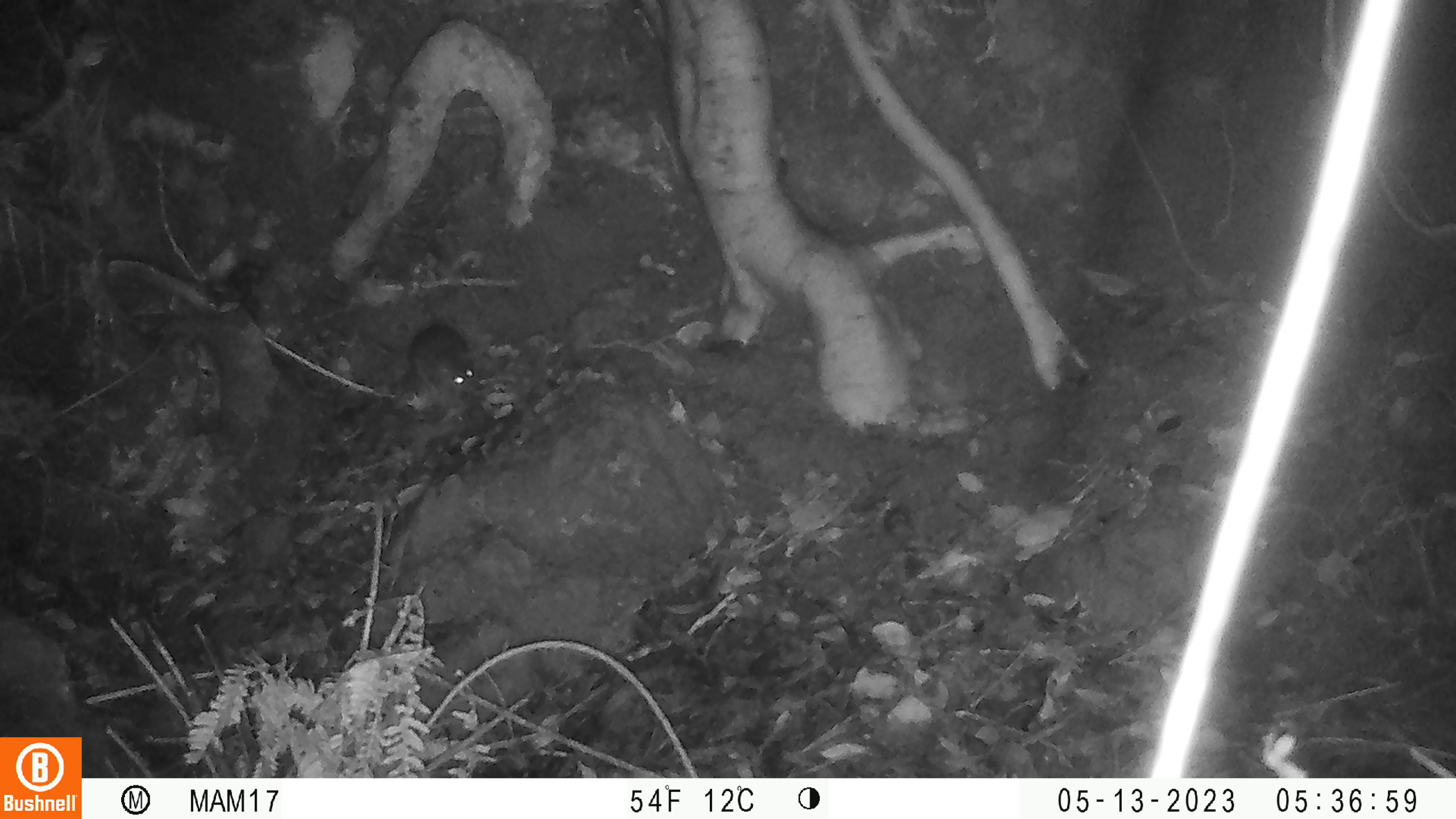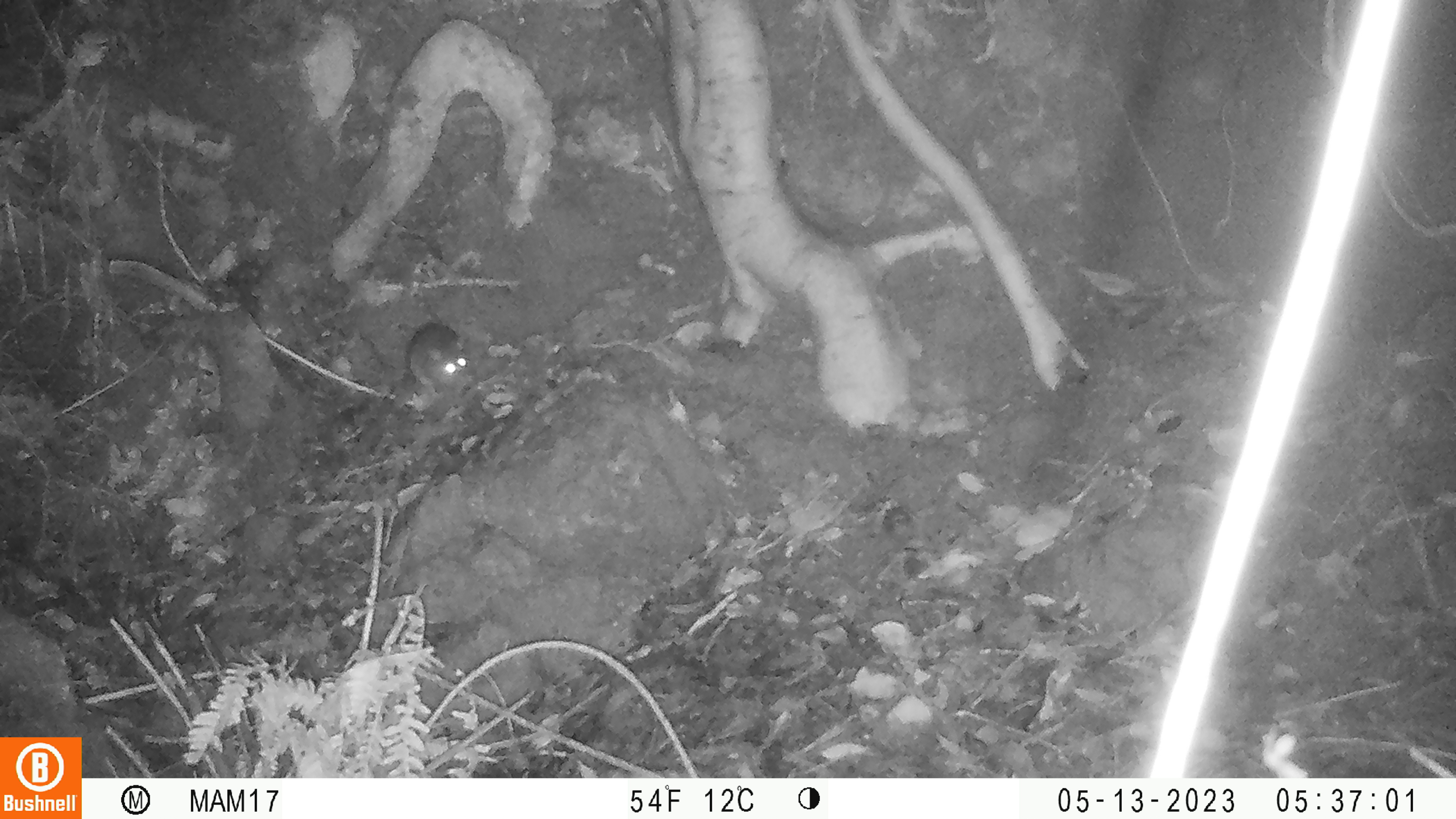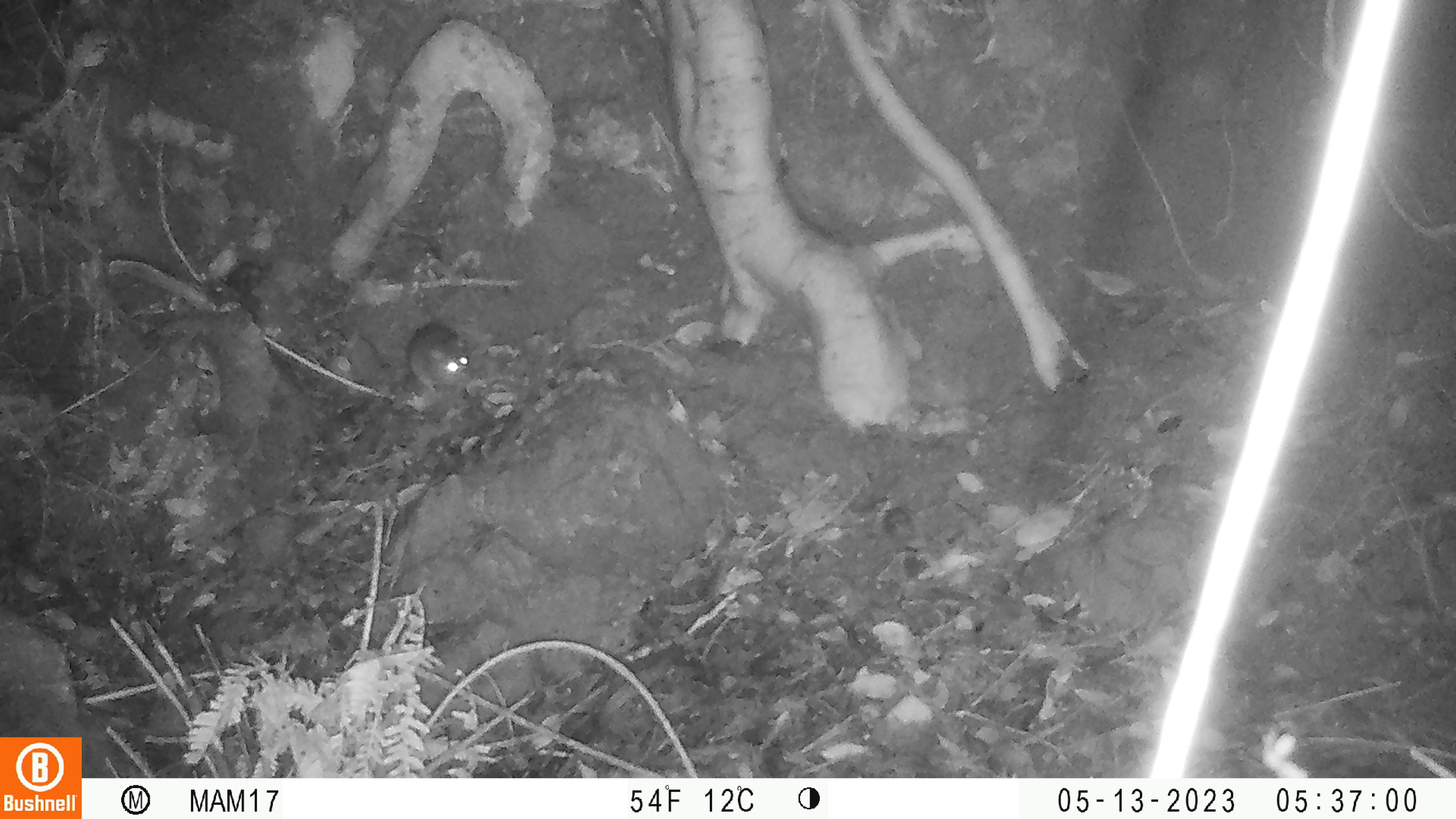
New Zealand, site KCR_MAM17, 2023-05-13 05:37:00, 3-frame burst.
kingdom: Animalia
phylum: Chordata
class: Mammalia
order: Rodentia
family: Muridae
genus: Rattus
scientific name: Rattus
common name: rat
Rat (Rattus).